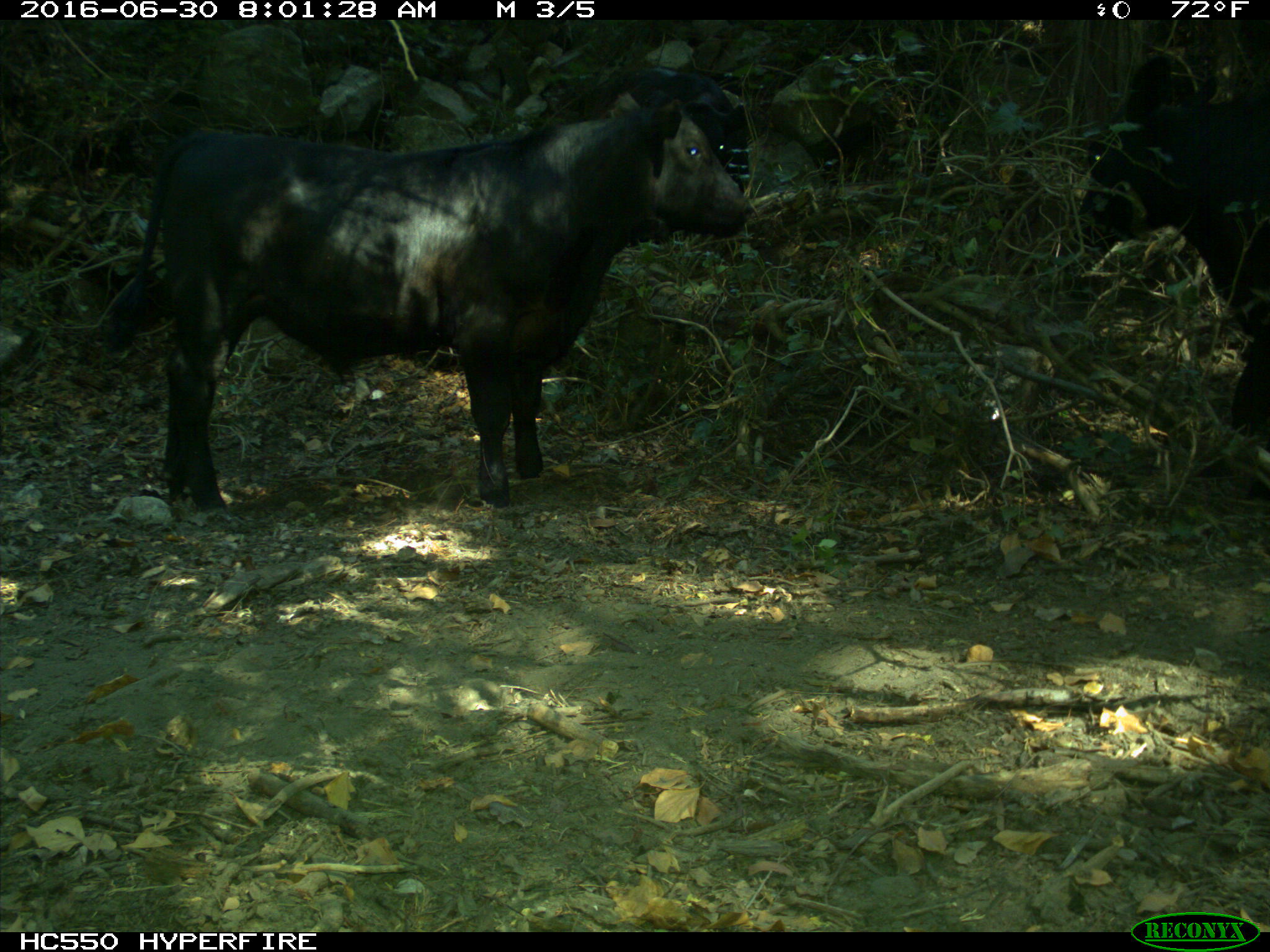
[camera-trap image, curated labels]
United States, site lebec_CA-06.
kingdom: Animalia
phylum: Chordata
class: Mammalia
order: Artiodactyla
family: Bovidae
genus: Bos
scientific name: Bos taurus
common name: domestic cow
Bos taurus (domestic cow).